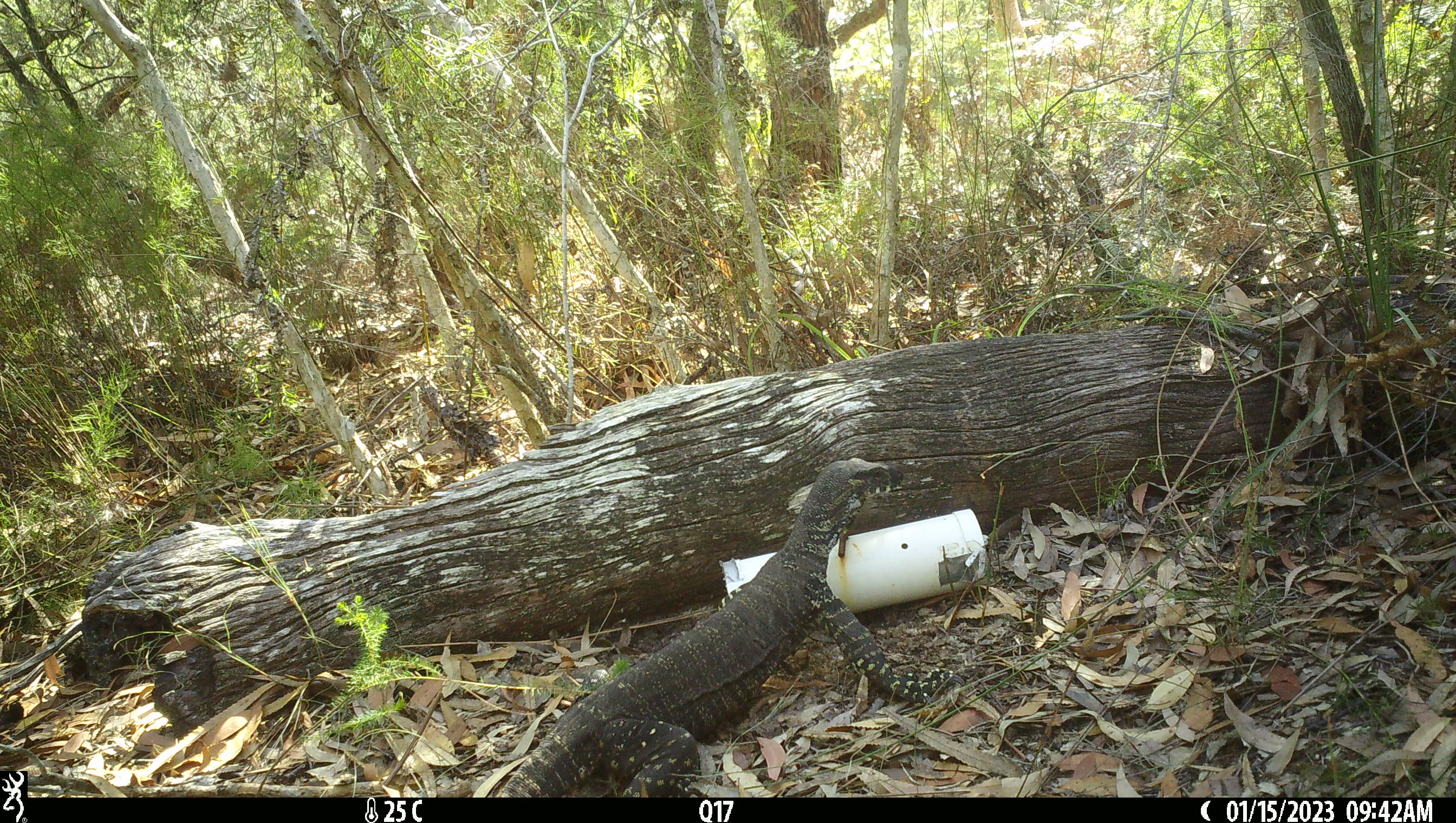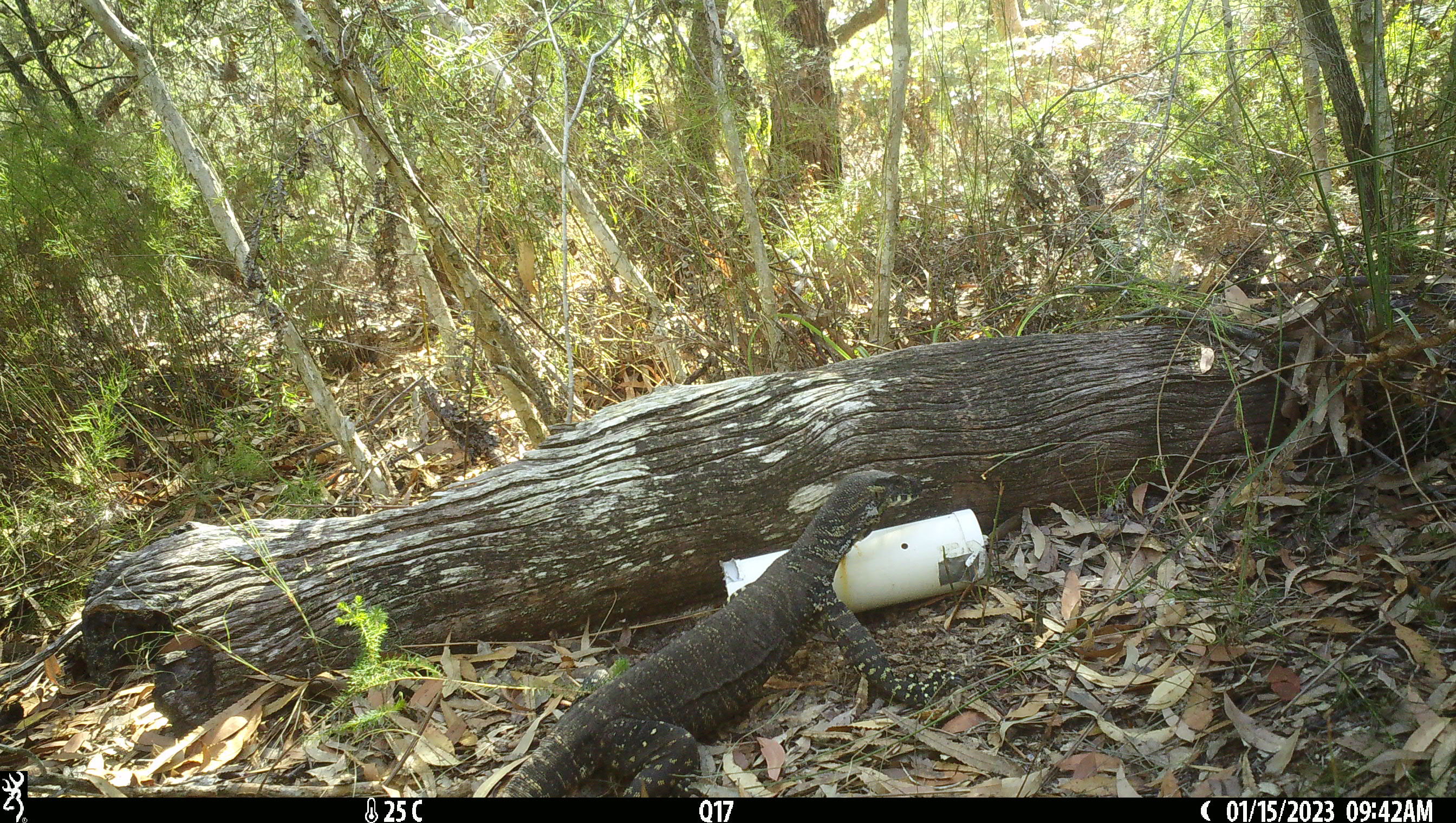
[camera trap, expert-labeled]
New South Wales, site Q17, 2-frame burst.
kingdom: Animalia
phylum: Chordata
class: Reptilia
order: Squamata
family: Varanidae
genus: Varanus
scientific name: Varanus varius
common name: lace monitor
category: goanna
Goanna (lace monitor) (Varanus varius).